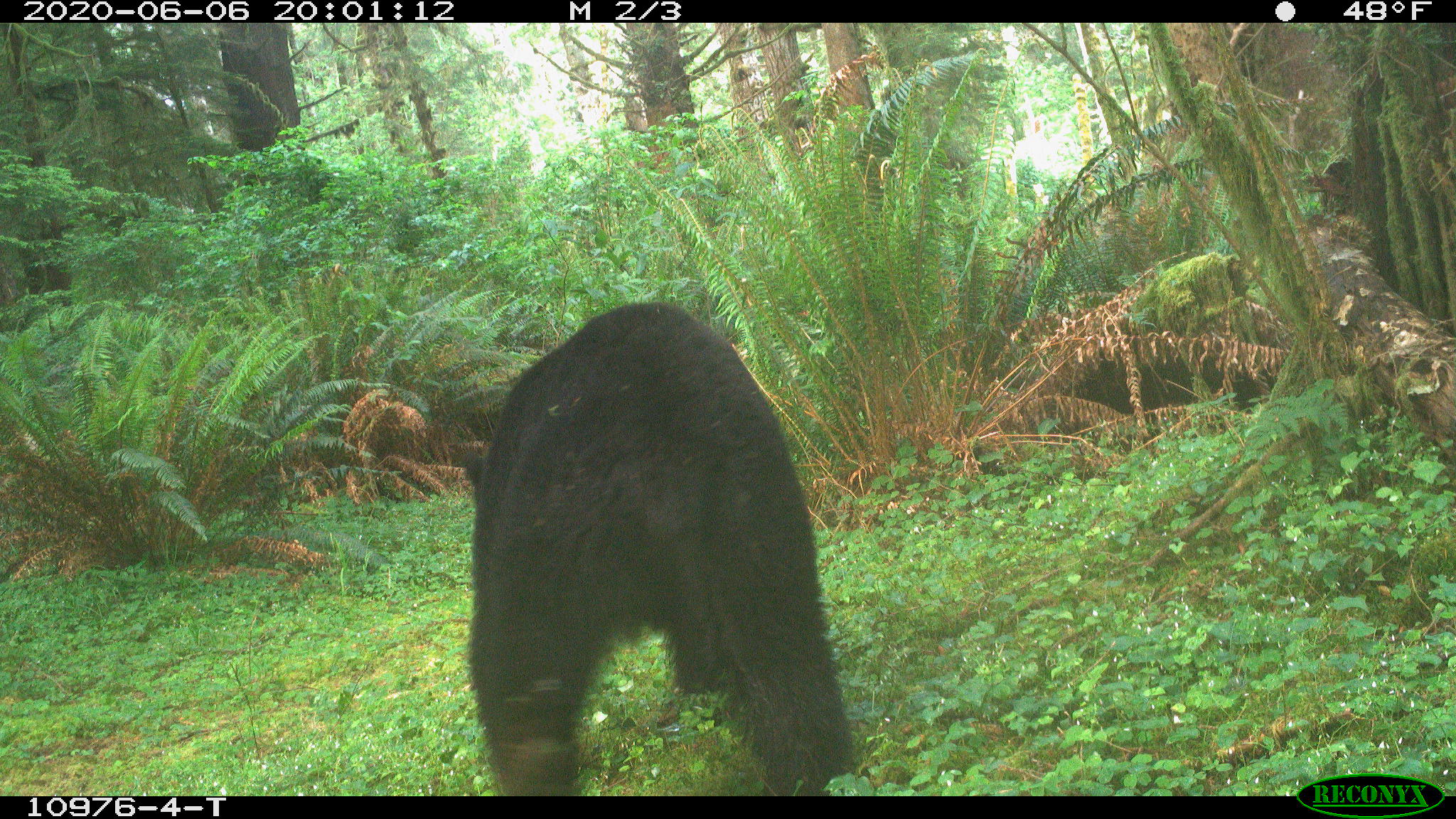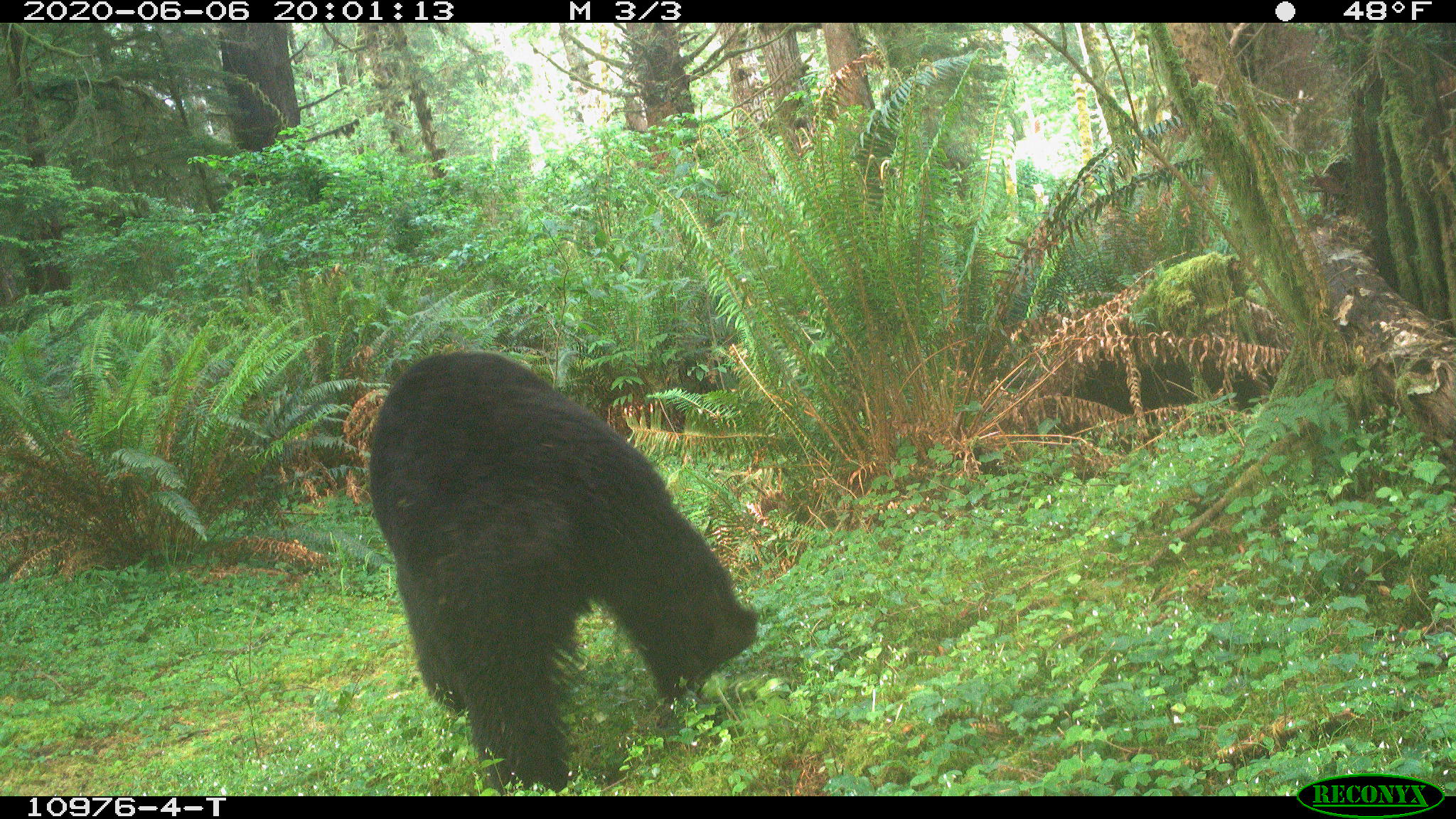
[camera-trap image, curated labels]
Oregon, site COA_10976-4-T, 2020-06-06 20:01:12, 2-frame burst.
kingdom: Animalia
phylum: Chordata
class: Mammalia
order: Carnivora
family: Ursidae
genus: Ursus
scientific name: Ursus americanus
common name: american black bear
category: black bear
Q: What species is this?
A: Black bear (american black bear) (Ursus americanus).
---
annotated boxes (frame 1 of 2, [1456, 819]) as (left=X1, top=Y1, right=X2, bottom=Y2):
black bear: (left=456, top=292, right=864, bottom=792)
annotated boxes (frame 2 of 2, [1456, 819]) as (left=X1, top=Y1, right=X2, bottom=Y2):
black bear: (left=353, top=347, right=767, bottom=788)